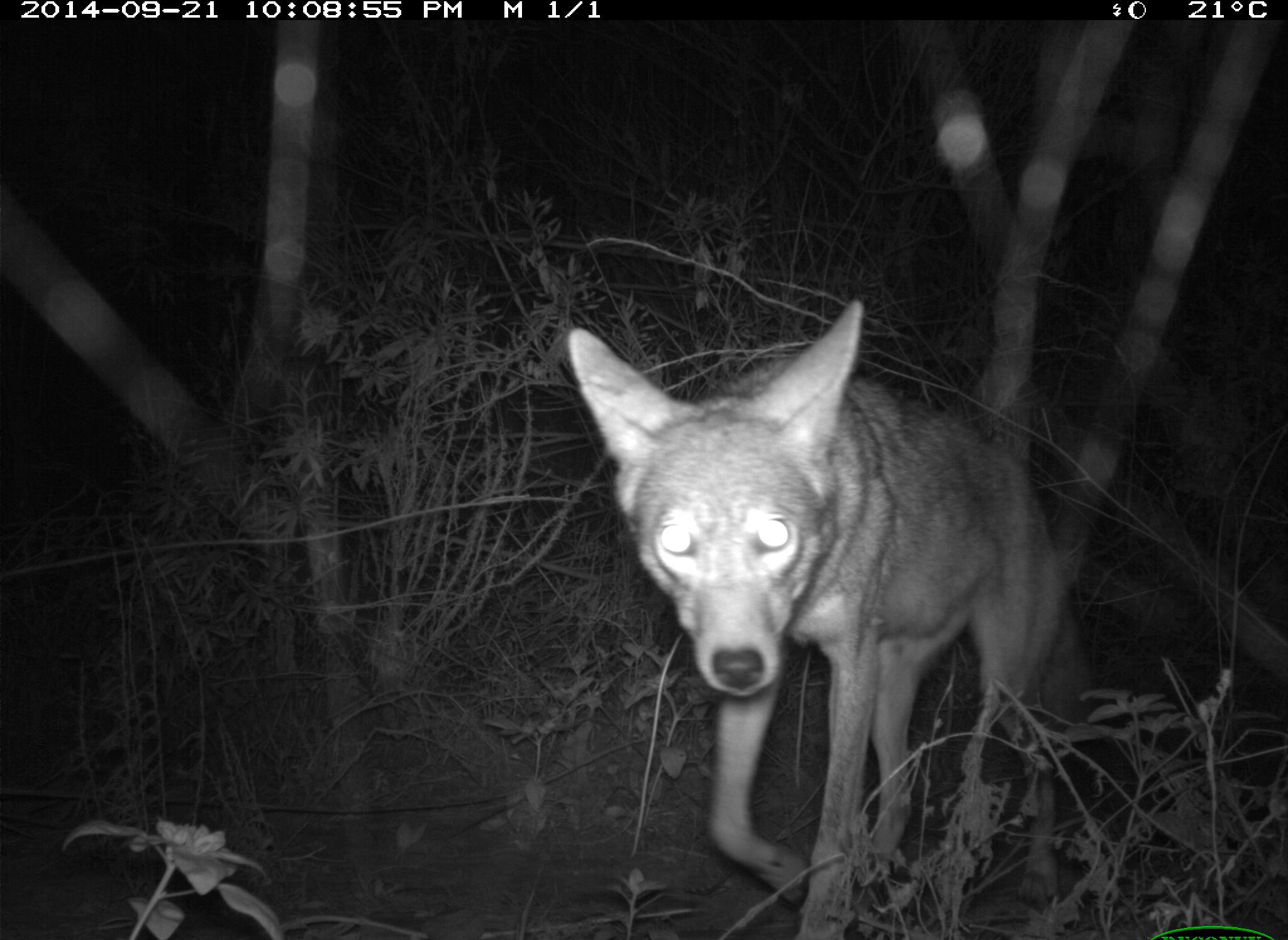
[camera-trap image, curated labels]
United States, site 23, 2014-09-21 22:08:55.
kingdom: Animalia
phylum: Chordata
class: Mammalia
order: Carnivora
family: Canidae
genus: Canis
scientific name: Canis latrans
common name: coyote